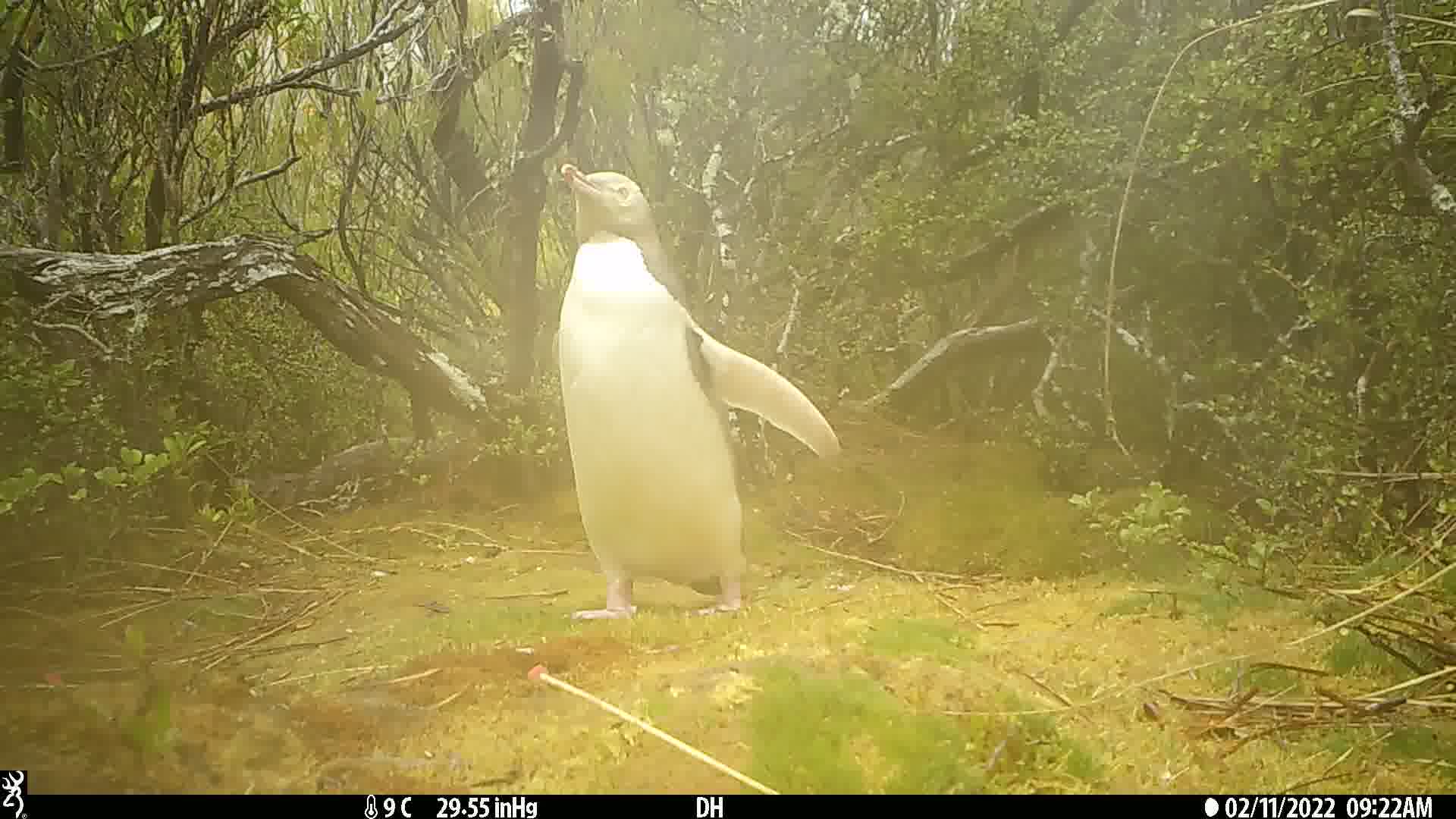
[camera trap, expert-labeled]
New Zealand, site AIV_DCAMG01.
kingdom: Animalia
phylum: Chordata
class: Aves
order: Sphenisciformes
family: Spheniscidae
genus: Megadyptes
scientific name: Megadyptes antipodes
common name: yellow-eyed penguin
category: yellow eyed penguin